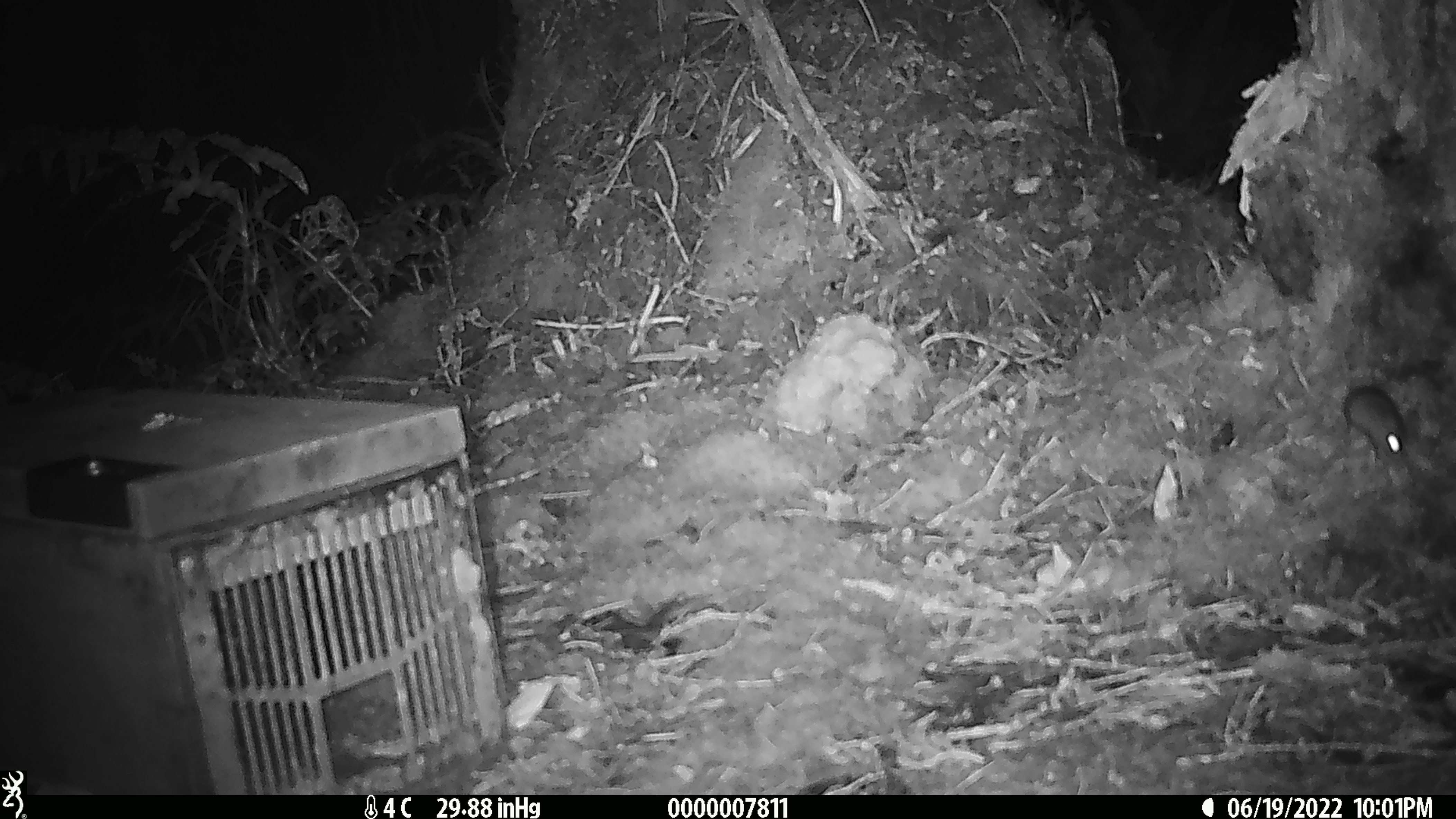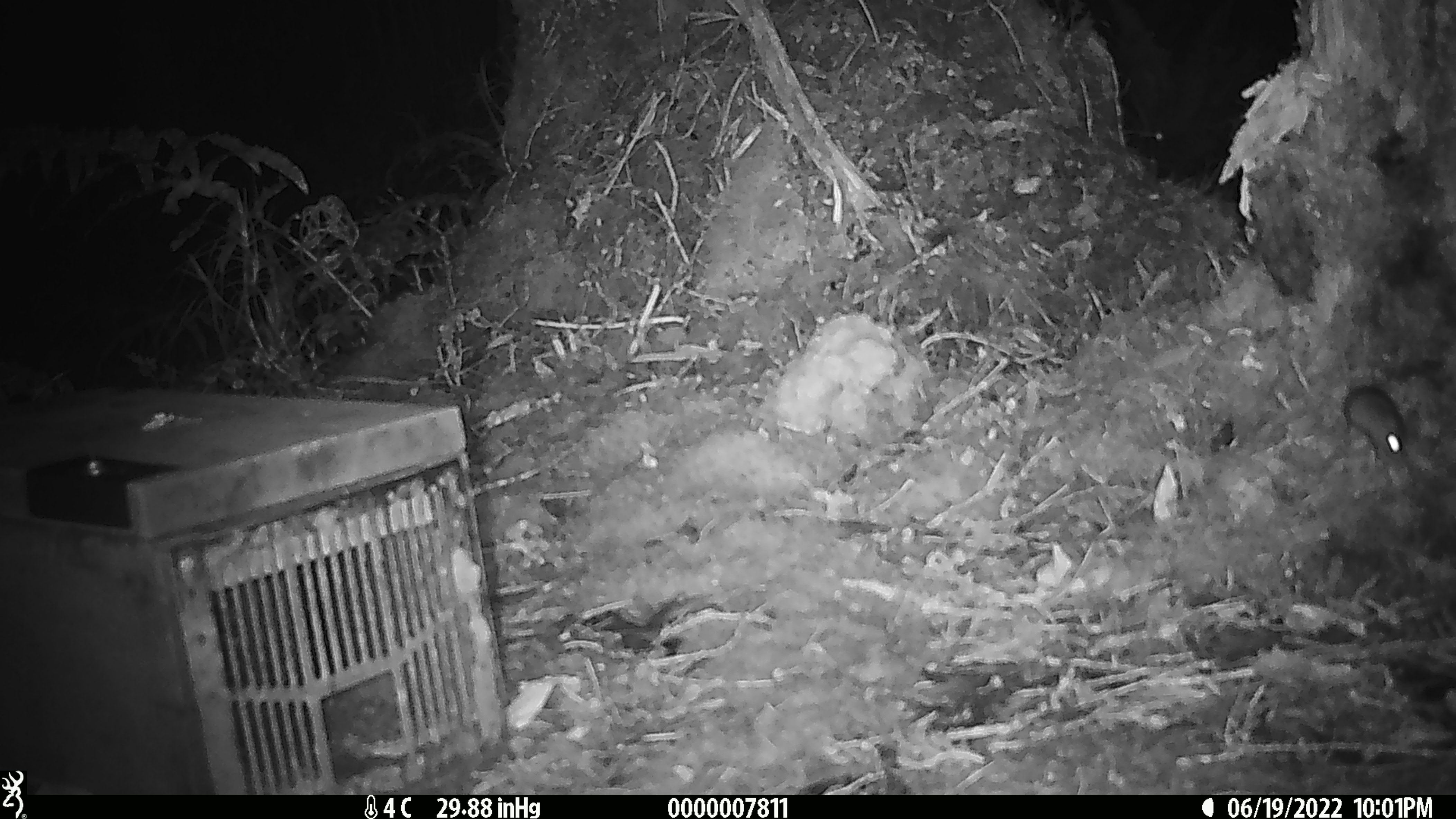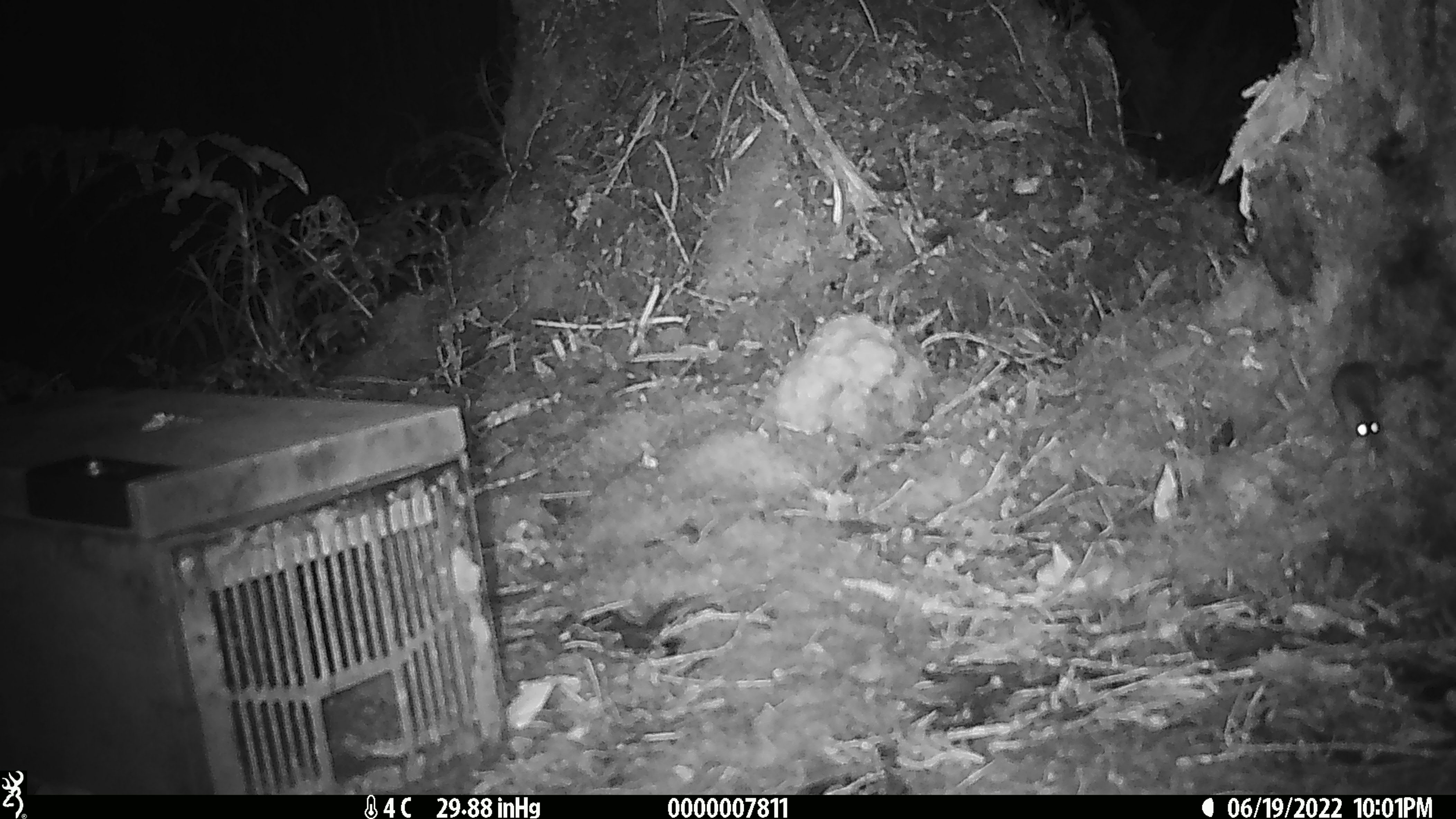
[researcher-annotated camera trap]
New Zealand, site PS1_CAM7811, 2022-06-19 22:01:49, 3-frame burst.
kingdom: Animalia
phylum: Chordata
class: Mammalia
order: Rodentia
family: Muridae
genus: Mus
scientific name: Mus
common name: mouse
Mouse (Mus).